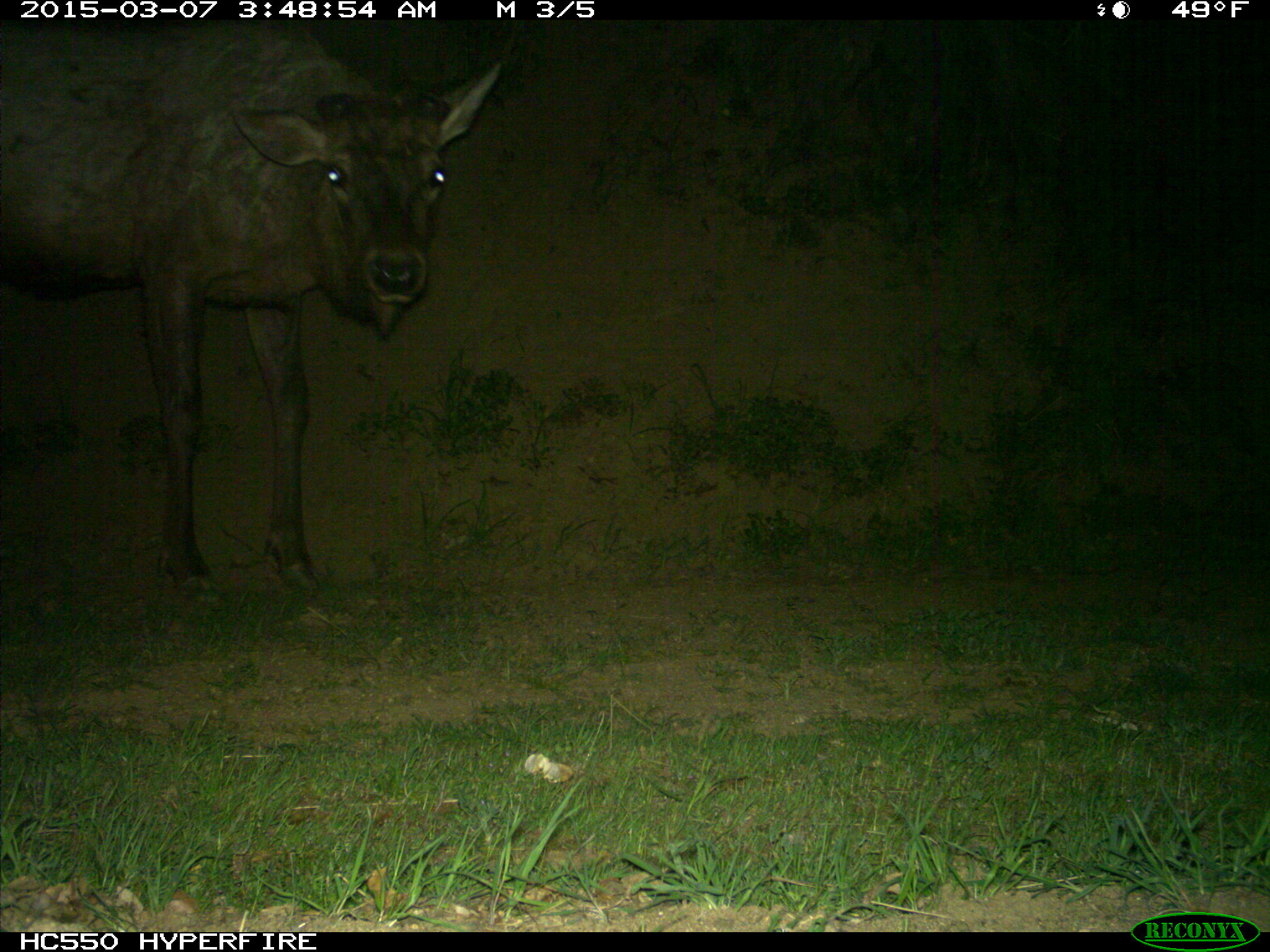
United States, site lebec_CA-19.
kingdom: Animalia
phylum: Chordata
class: Mammalia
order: Artiodactyla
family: Cervidae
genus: Cervus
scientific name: Cervus canadensis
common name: elk